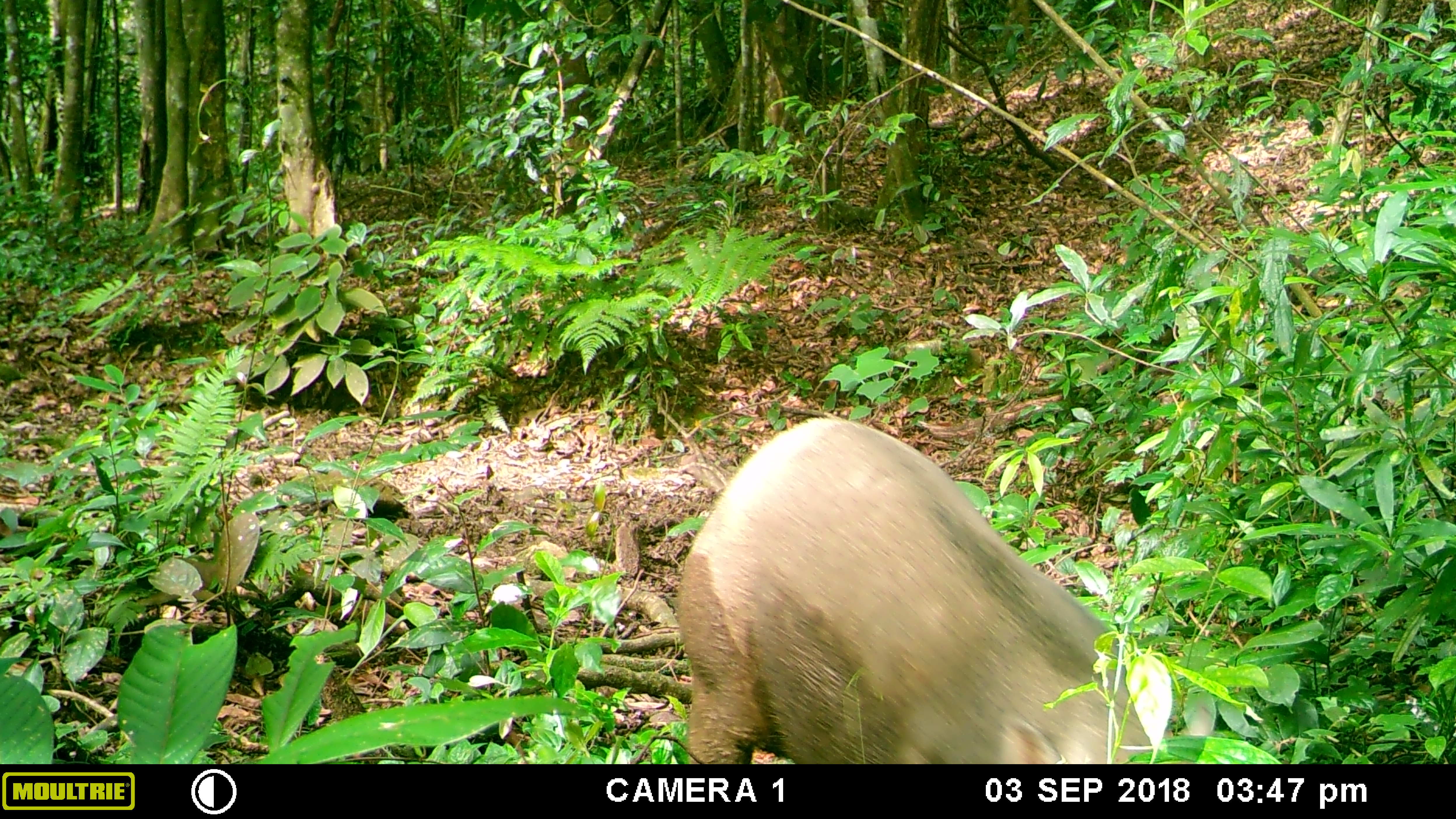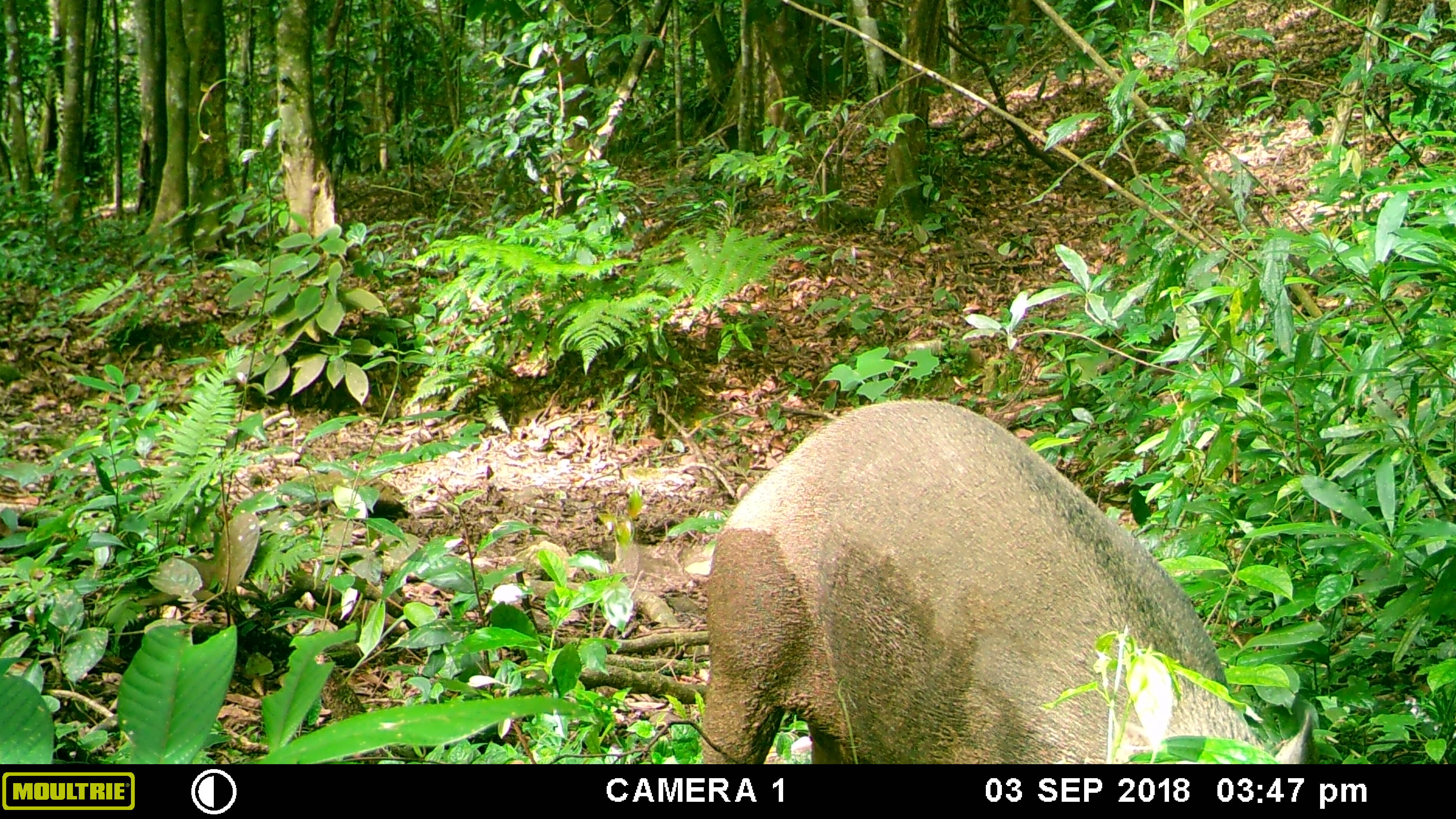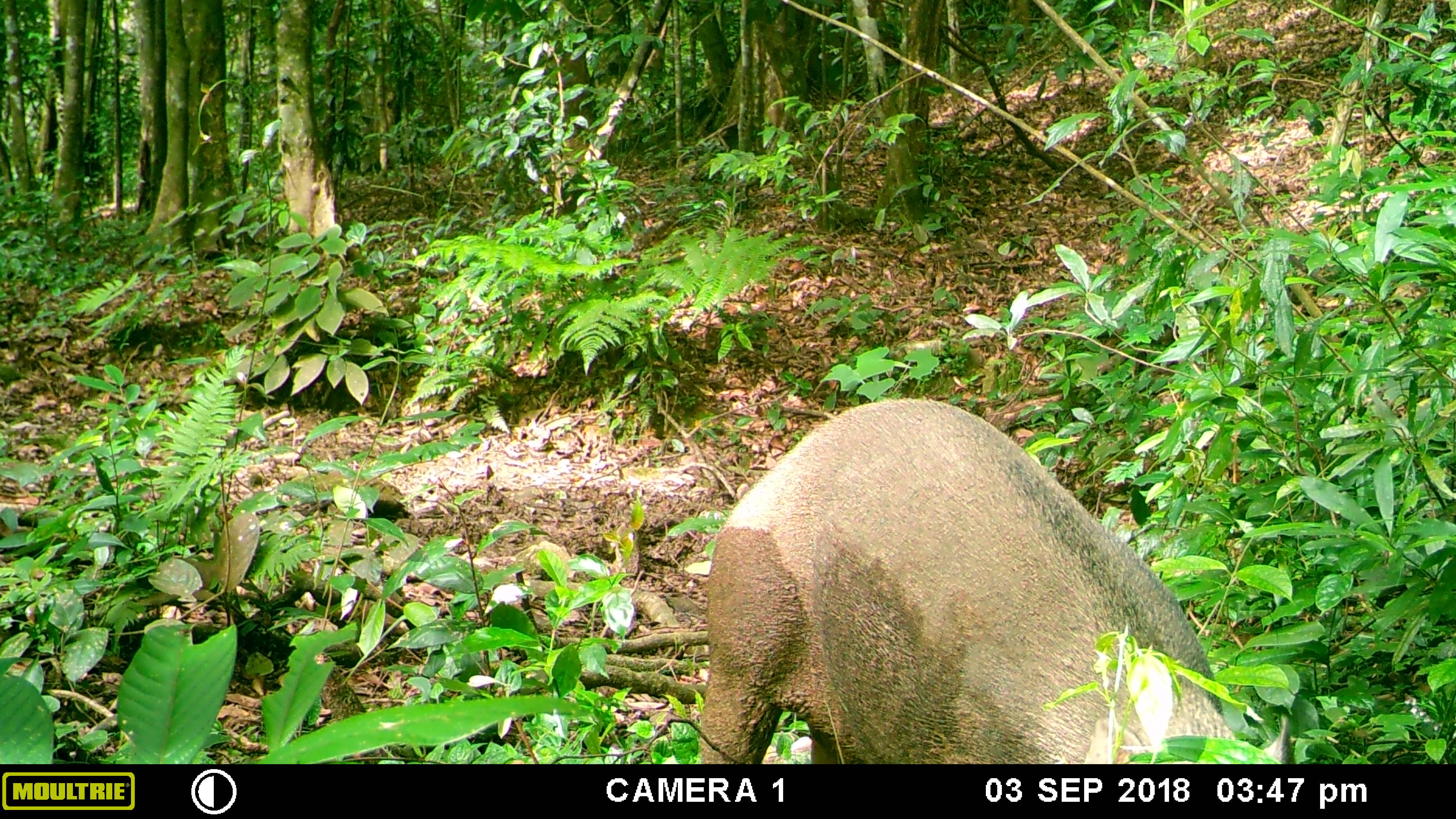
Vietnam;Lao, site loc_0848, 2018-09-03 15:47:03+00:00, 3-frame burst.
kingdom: Animalia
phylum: Chordata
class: Mammalia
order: Artiodactyla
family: Suidae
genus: Sus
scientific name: Sus scrofa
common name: eurasian wild pig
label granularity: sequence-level